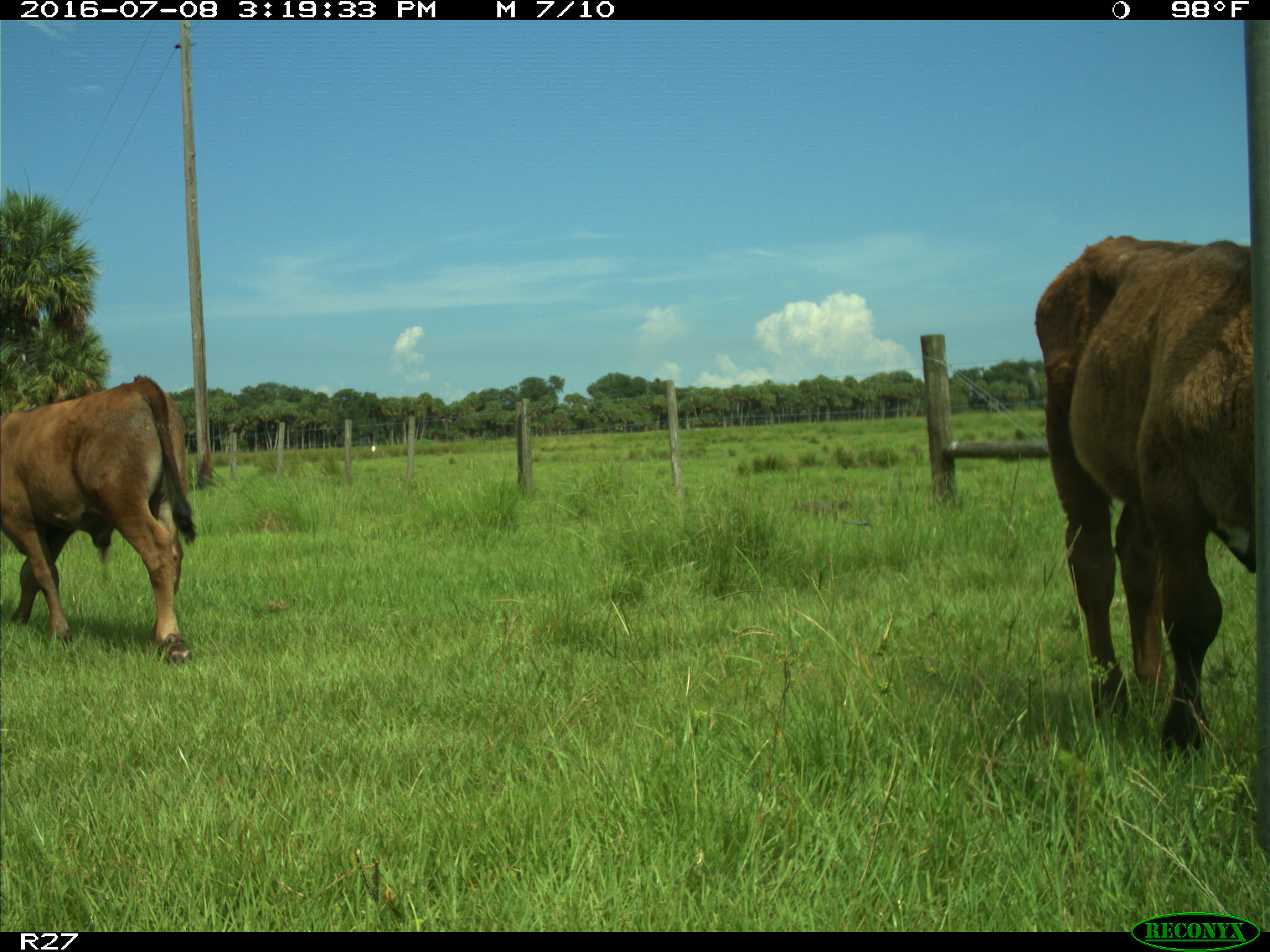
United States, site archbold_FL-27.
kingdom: Animalia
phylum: Chordata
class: Mammalia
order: Artiodactyla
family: Bovidae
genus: Bos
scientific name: Bos taurus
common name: domestic cow